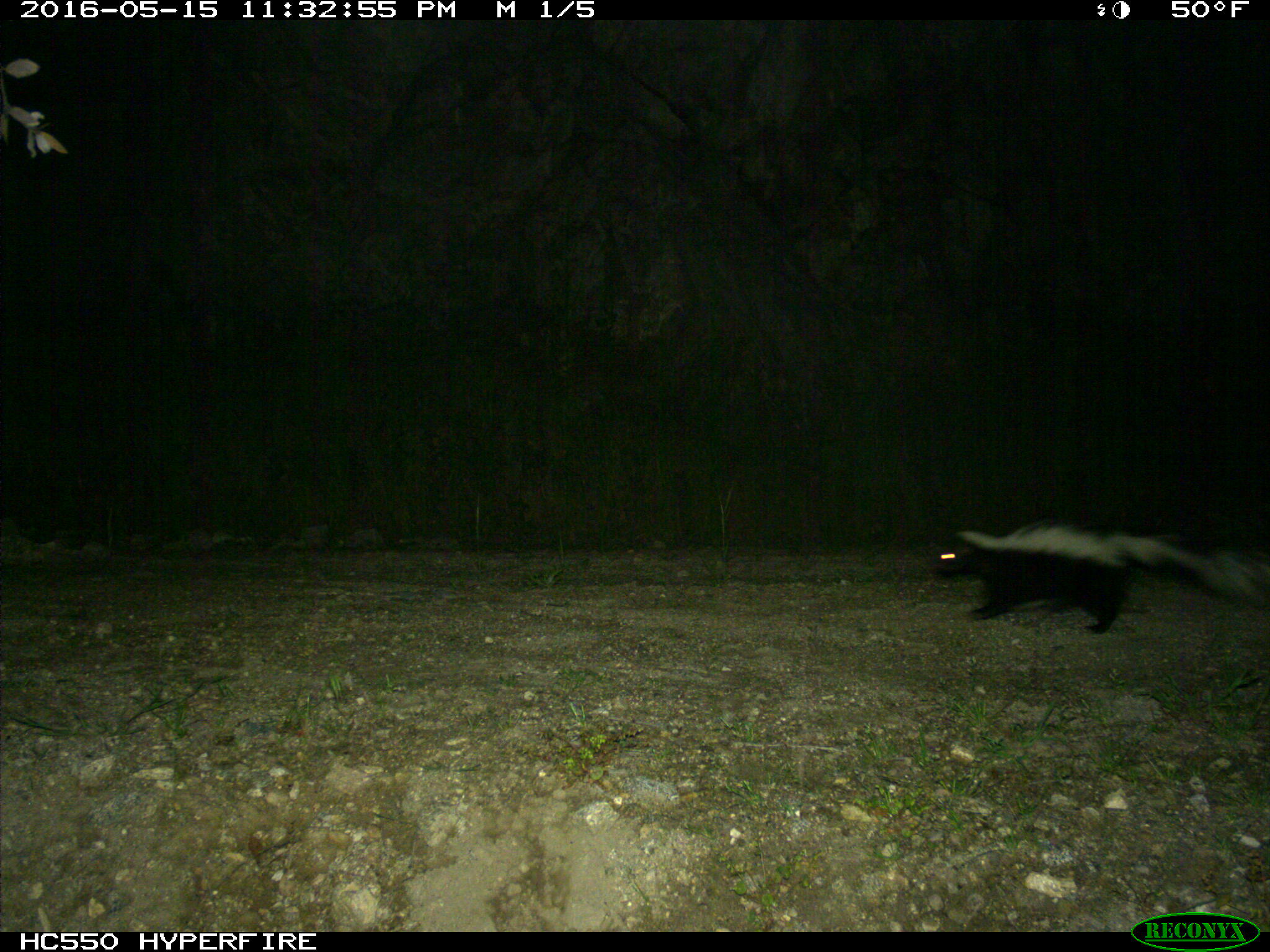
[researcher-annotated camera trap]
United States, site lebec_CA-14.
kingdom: Animalia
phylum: Chordata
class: Mammalia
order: Carnivora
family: Mephitidae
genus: Mephitis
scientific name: Mephitis mephitis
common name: striped skunk